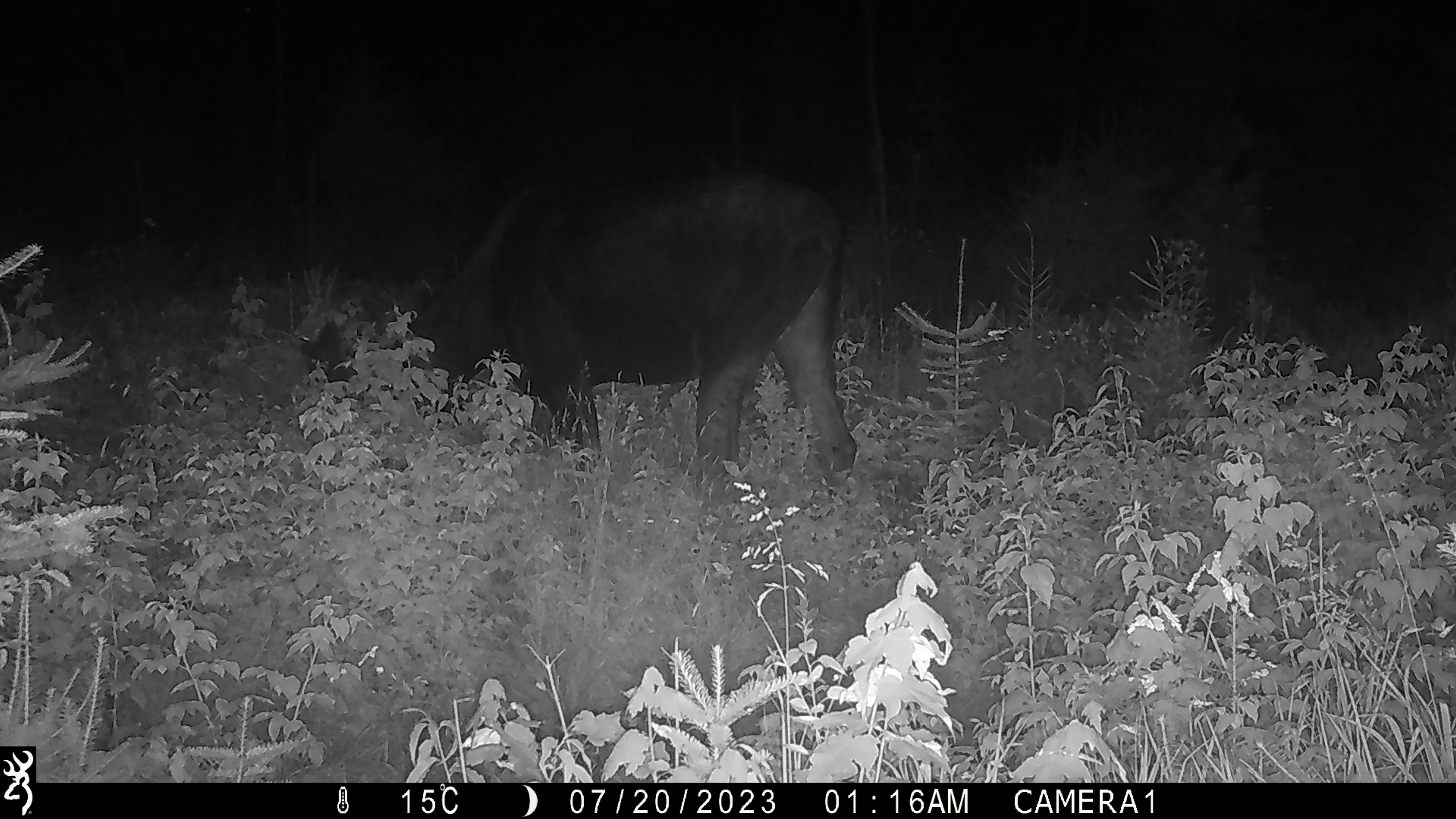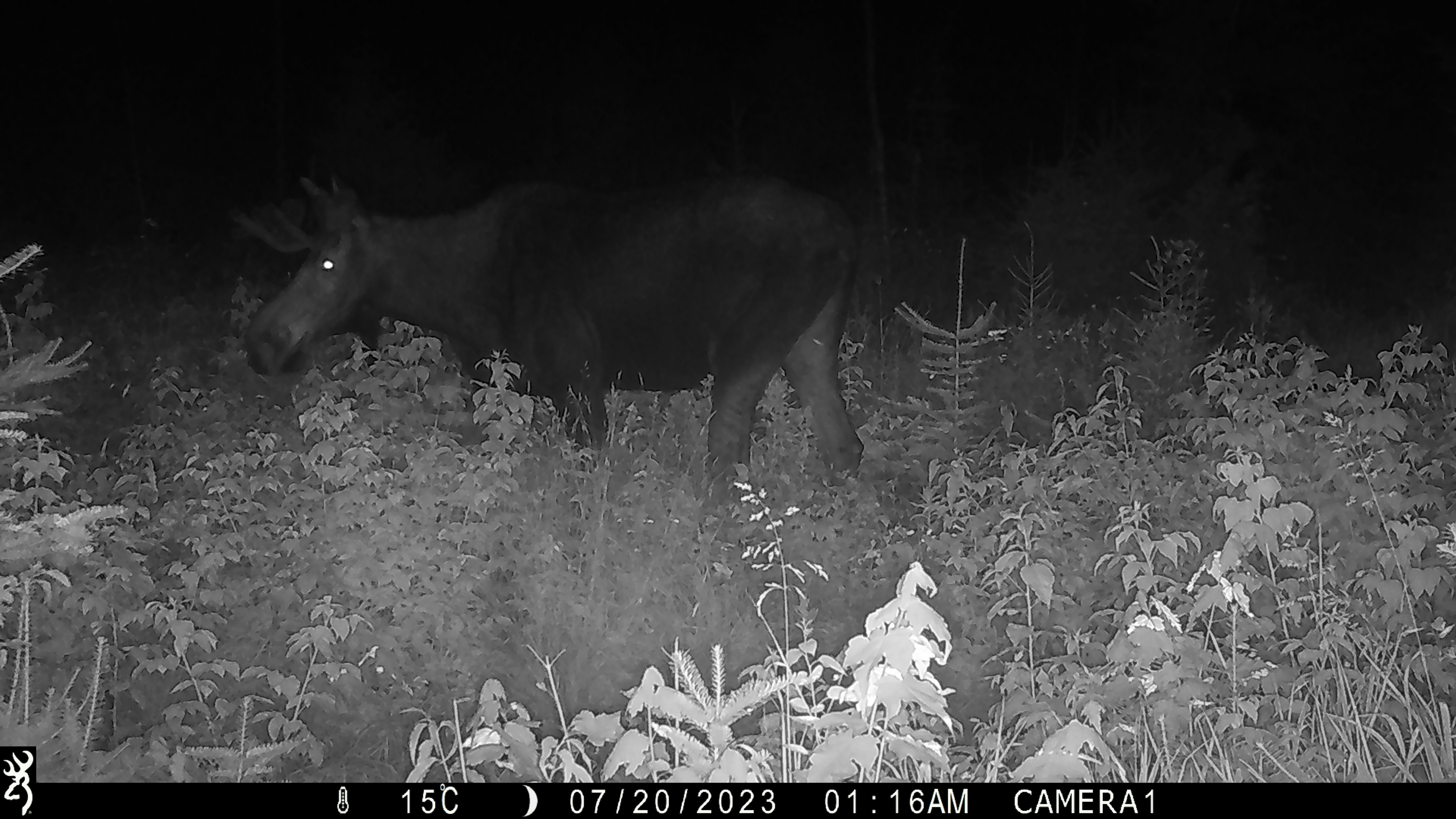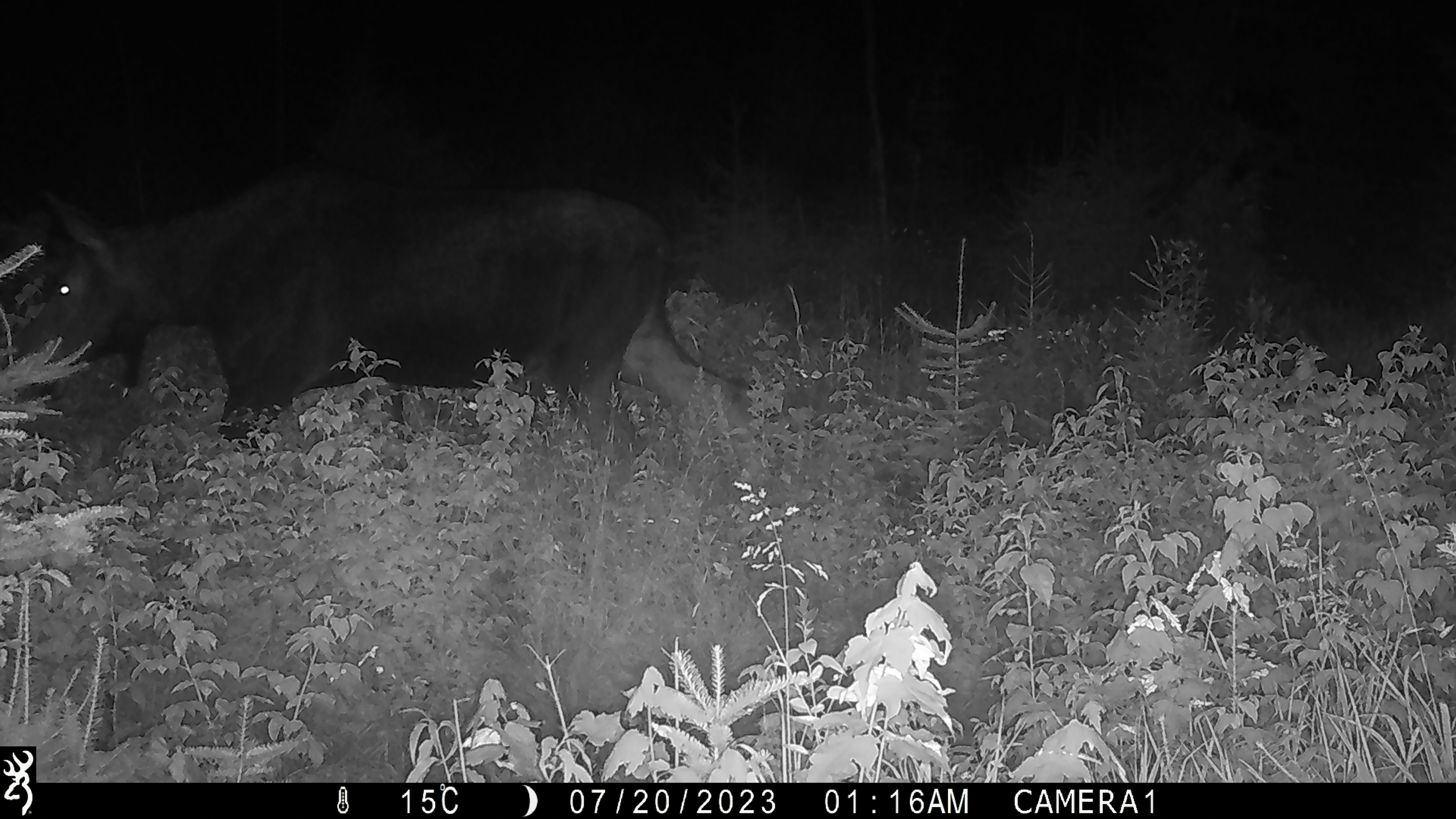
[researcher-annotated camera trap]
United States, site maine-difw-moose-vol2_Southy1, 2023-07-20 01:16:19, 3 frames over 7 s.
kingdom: Animalia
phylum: Chordata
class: Mammalia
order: Artiodactyla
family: Cervidae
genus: Alces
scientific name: Alces alces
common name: moose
Moose (Alces alces).